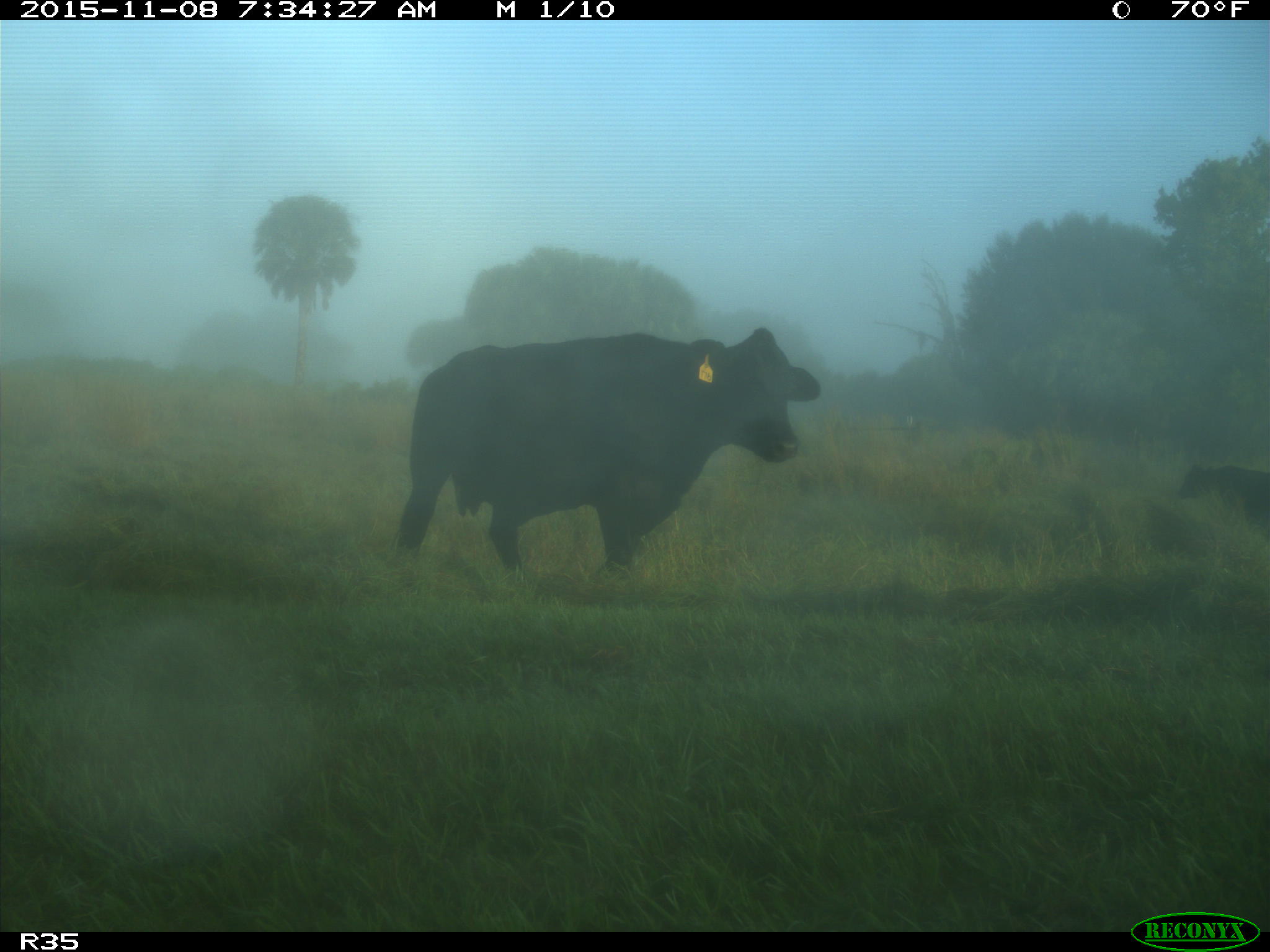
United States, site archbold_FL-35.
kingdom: Animalia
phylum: Chordata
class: Mammalia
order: Artiodactyla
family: Bovidae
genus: Bos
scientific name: Bos taurus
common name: domestic cow